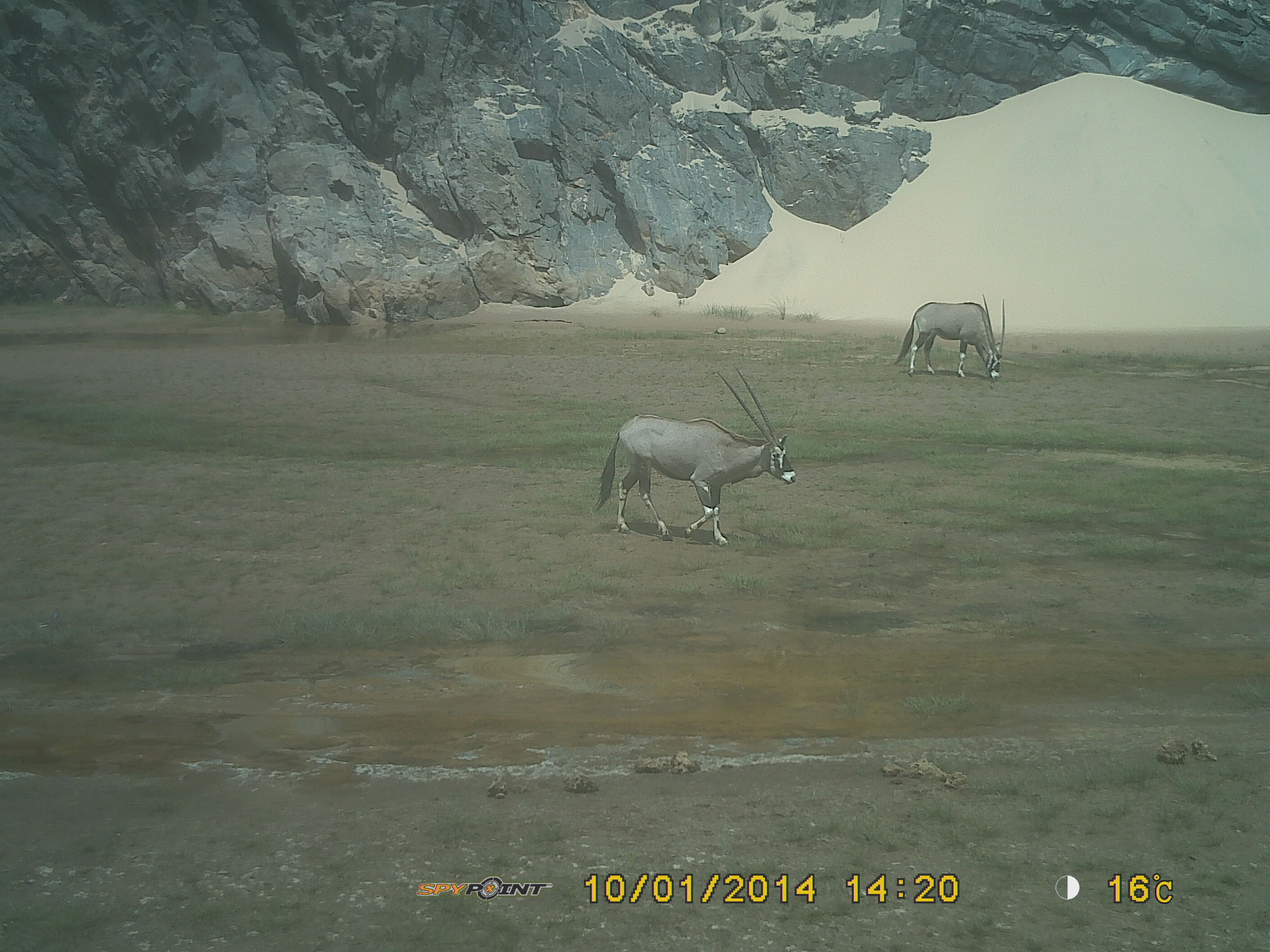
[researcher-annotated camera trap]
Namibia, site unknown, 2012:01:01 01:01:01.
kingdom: Animalia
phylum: Chordata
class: Mammalia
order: Artiodactyla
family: Bovidae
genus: Oryx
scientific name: Oryx gazella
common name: gemsbok